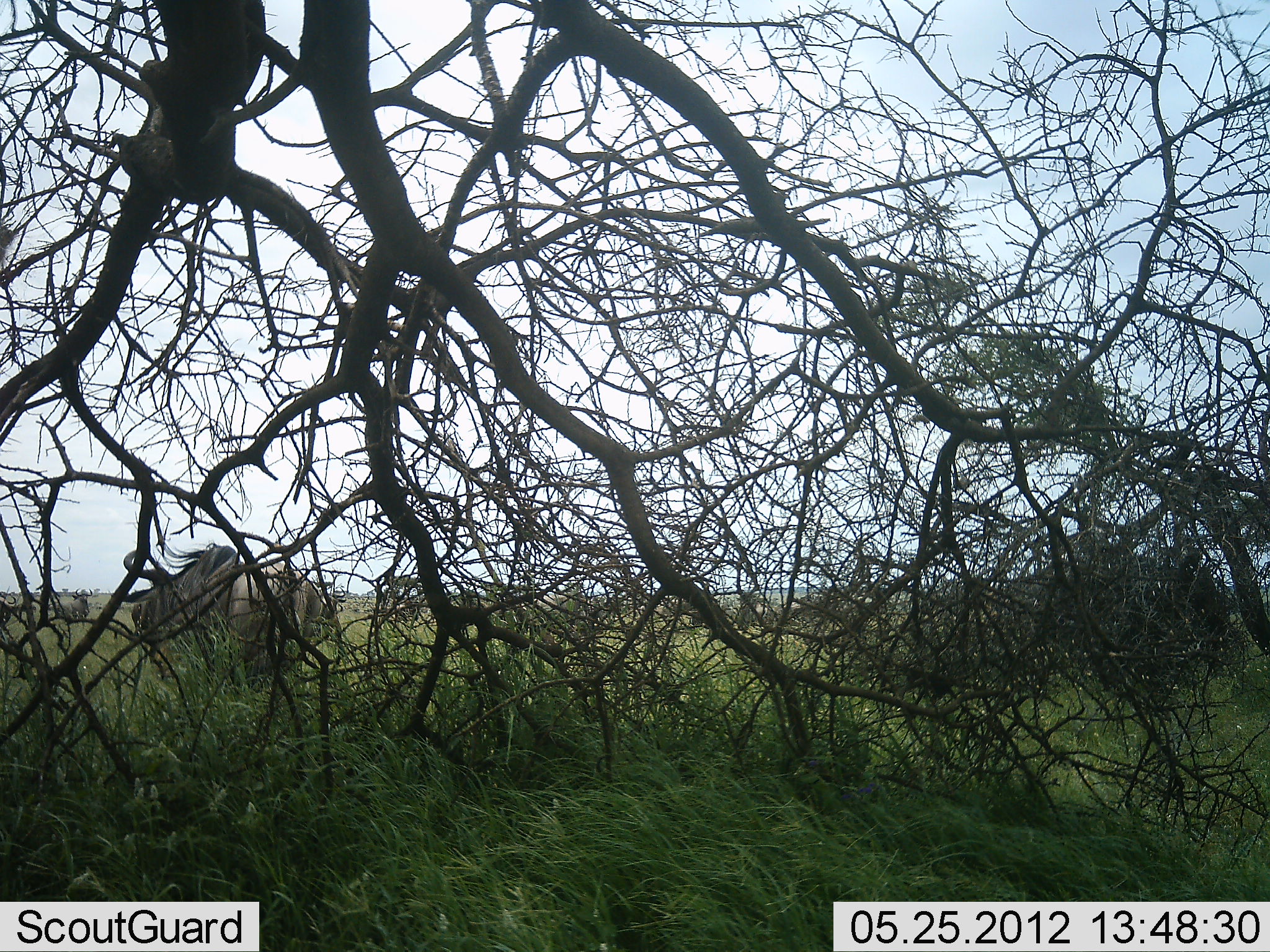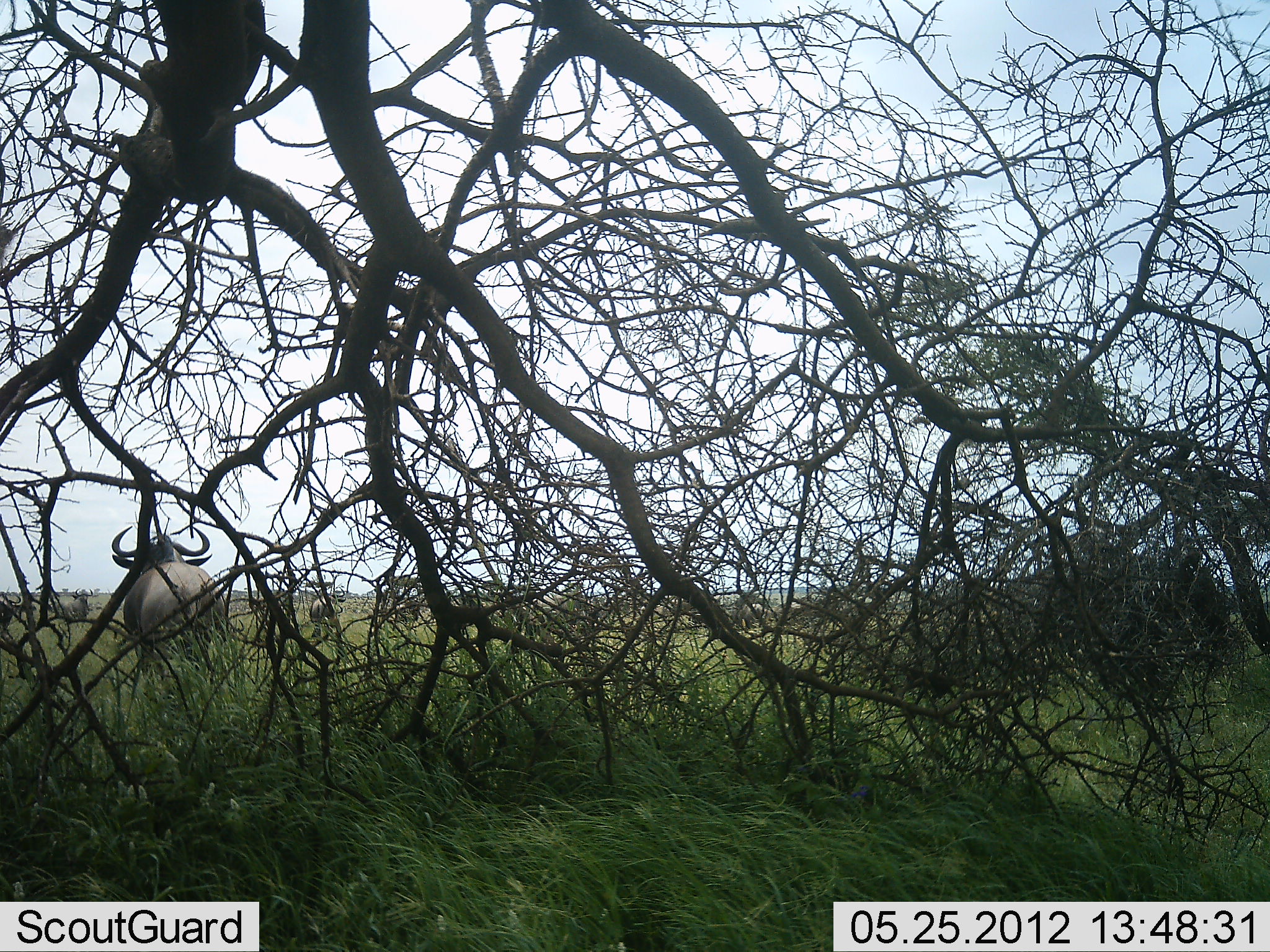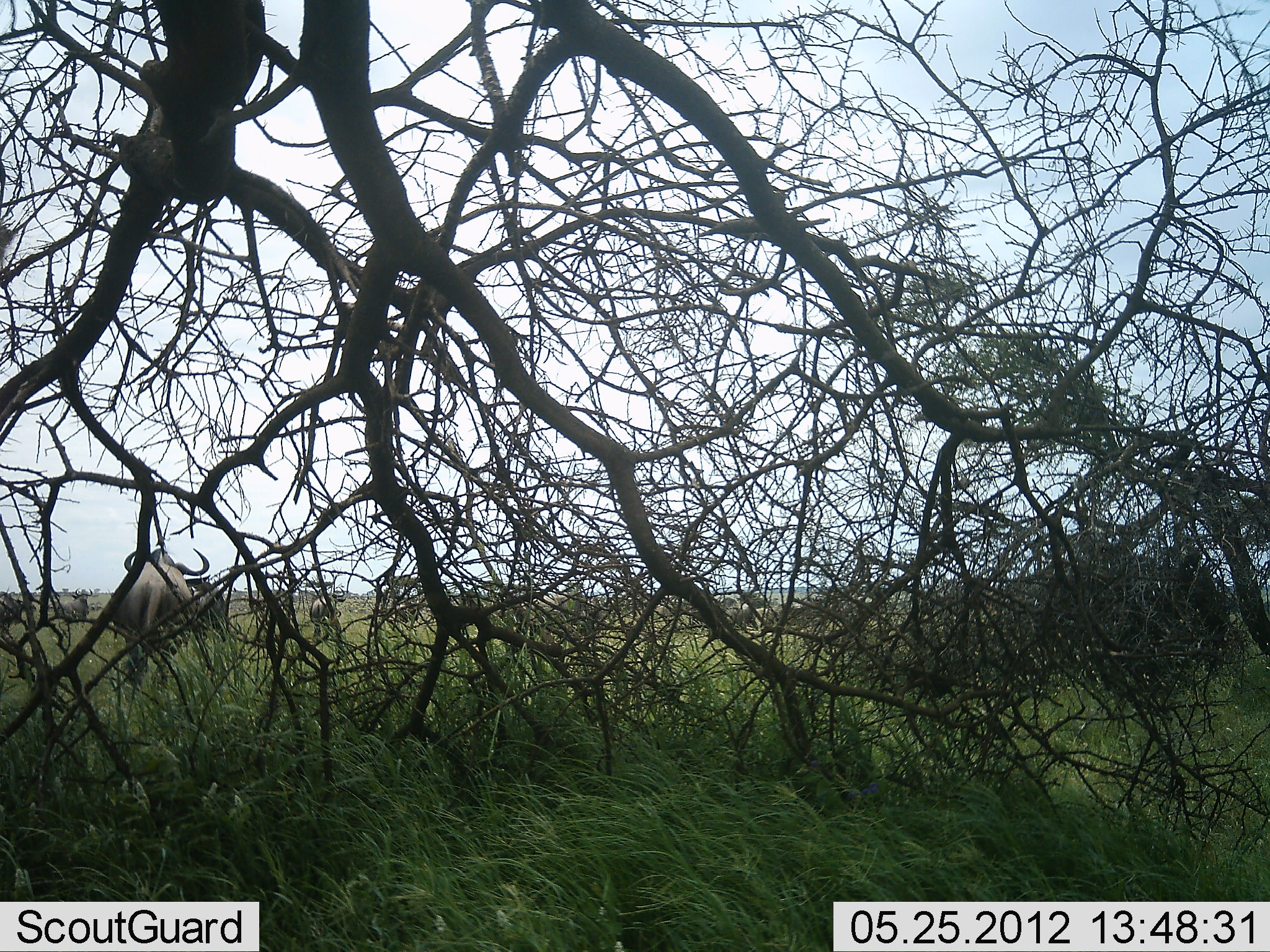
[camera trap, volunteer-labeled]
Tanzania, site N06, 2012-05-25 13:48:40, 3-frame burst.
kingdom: Animalia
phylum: Chordata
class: Mammalia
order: Artiodactyla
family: Bovidae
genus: Connochaetes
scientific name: Connochaetes taurinus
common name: blue wildebeest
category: wildebeest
Wildebeest (blue wildebeest) (Connochaetes taurinus), count 3. Behavior (volunteer vote fractions): standing 47%, resting 0%, moving 73%, interacting 0%. Young present (vote fraction): 0%. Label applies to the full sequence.